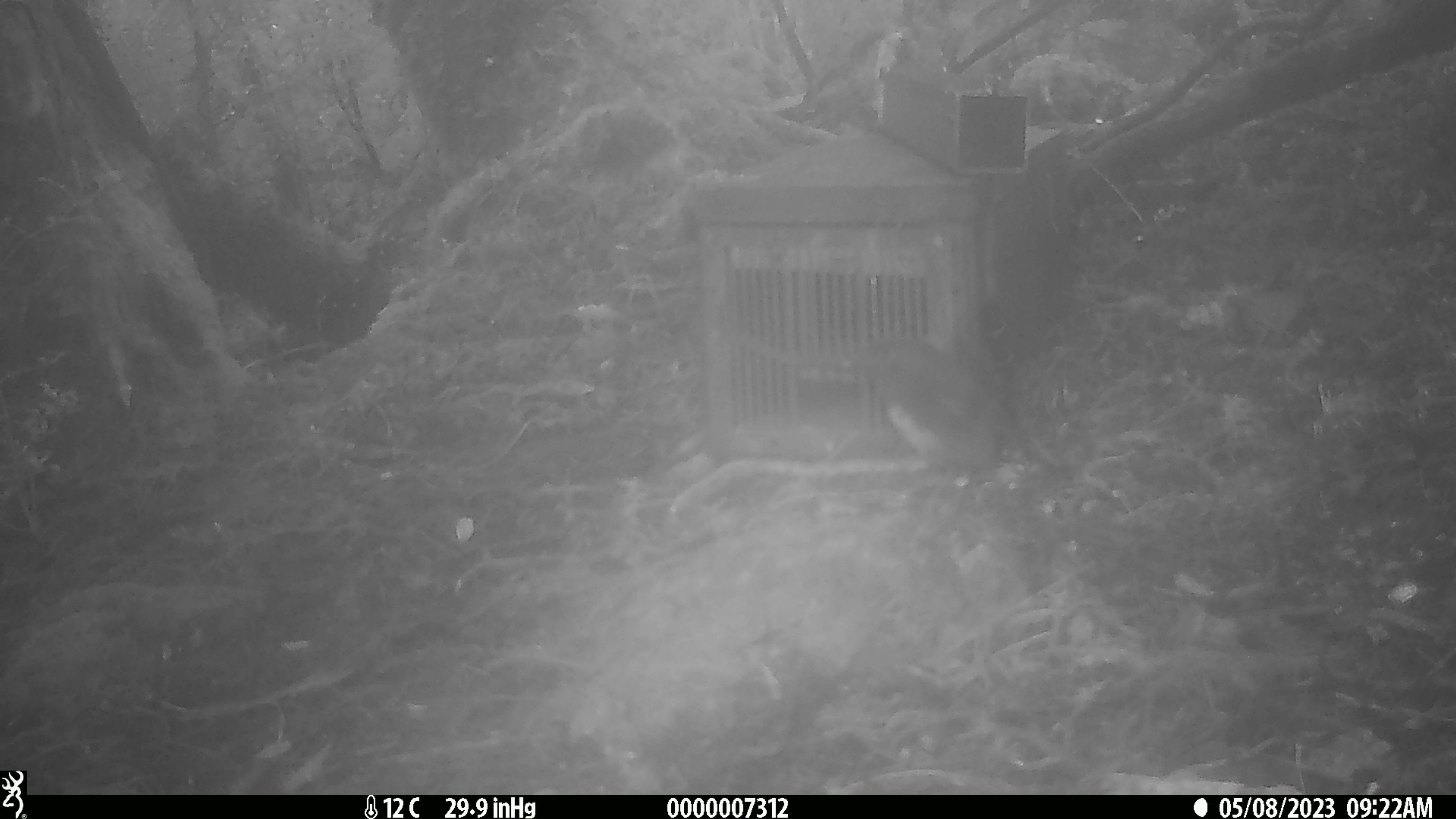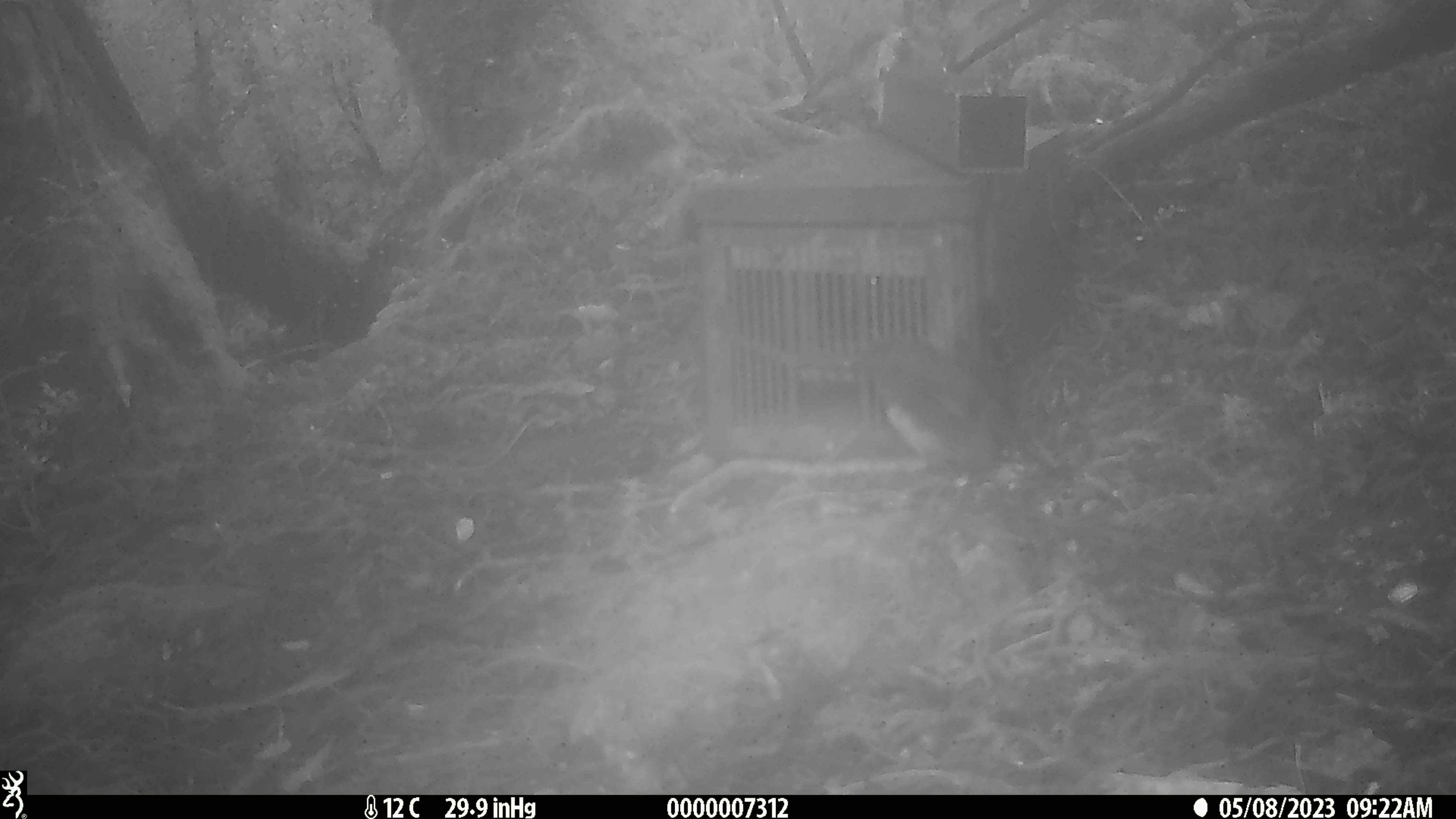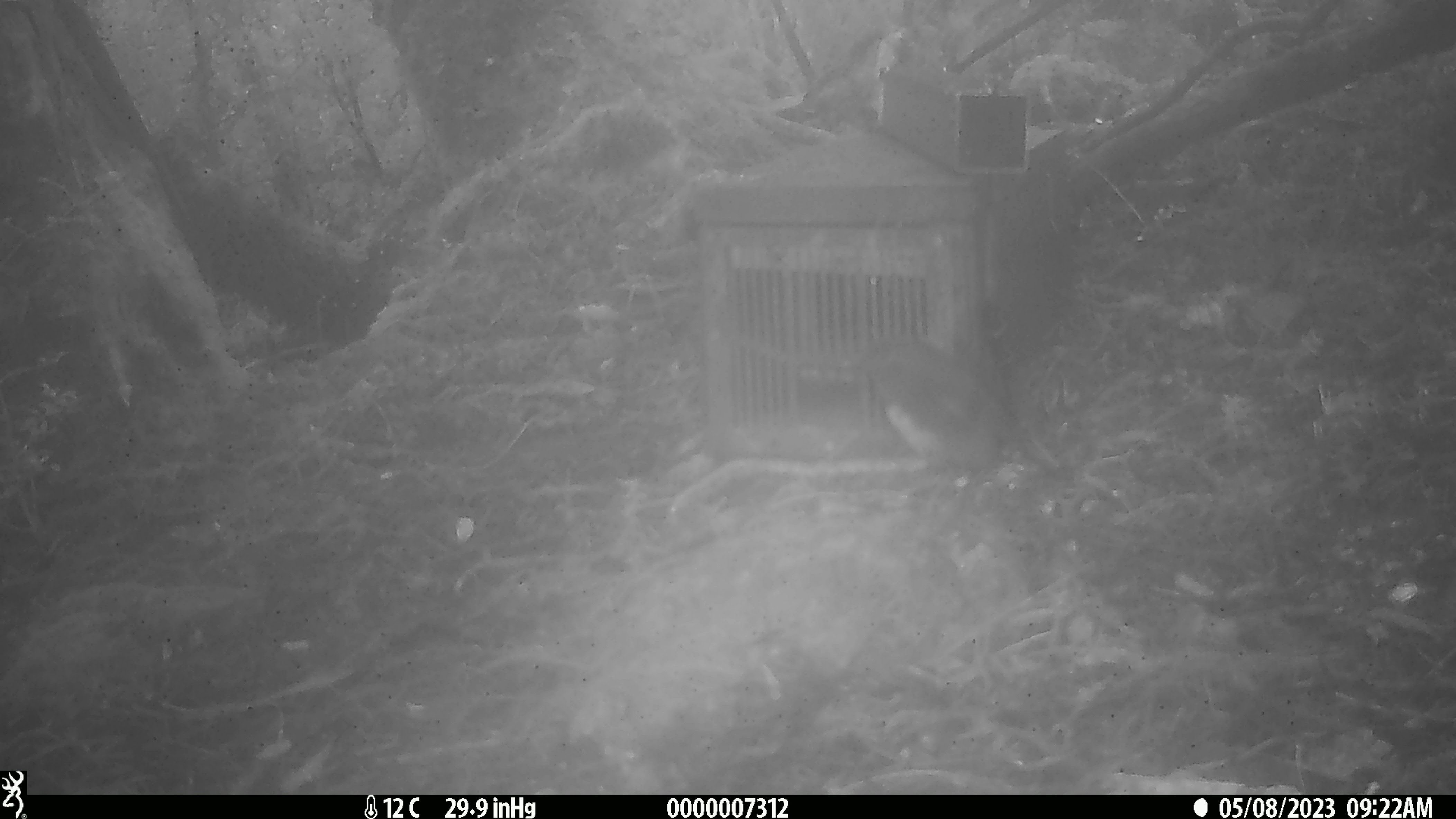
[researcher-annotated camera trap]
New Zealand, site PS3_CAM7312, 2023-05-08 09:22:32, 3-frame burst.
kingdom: Animalia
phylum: Chordata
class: Aves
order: Passeriformes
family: Petroicidae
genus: Petroica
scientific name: Petroica australis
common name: new zealand robin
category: robin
Robin (new zealand robin) (Petroica australis).